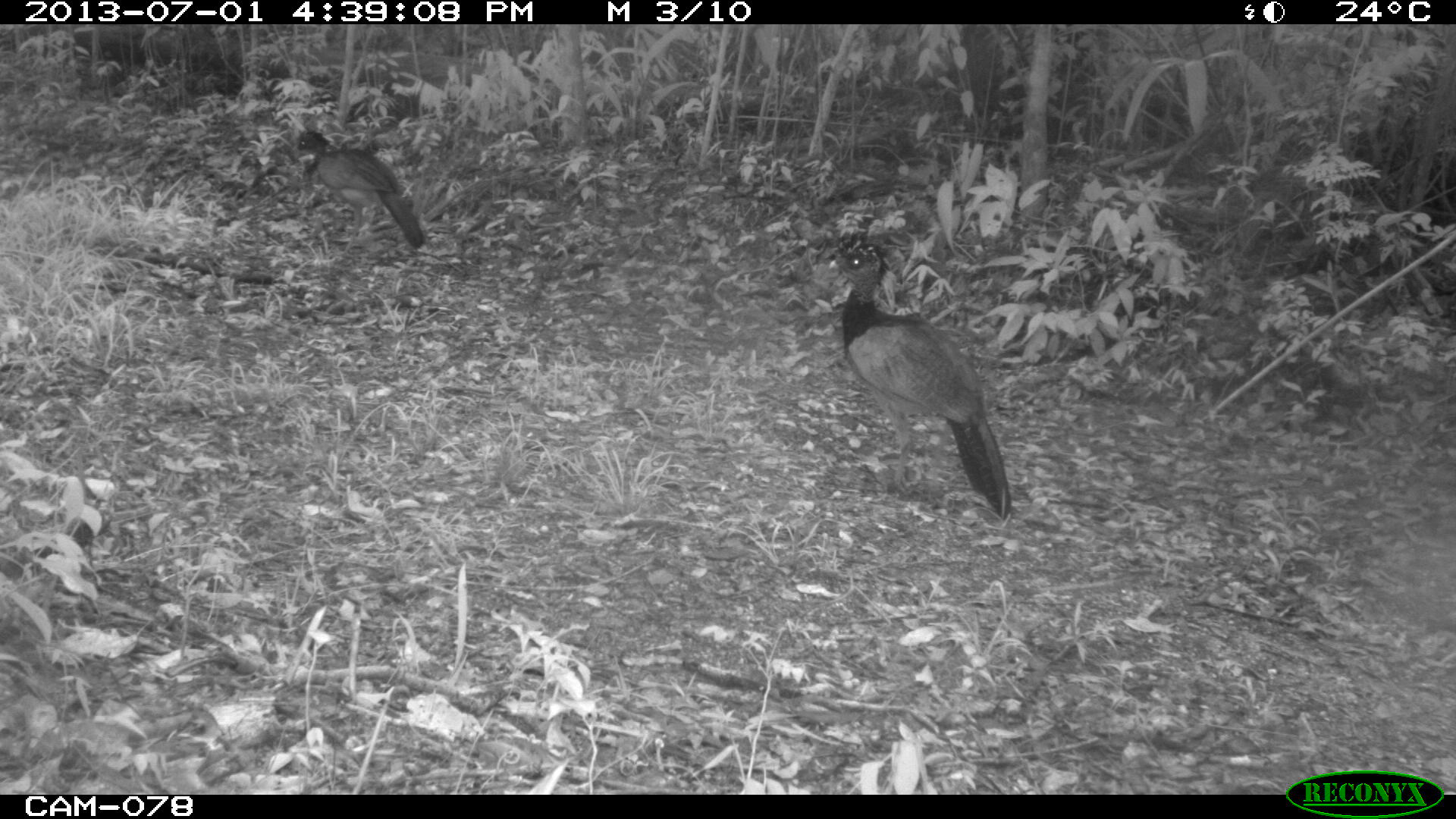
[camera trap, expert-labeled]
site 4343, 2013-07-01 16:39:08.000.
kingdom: Animalia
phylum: Chordata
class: Aves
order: Galliformes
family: Cracidae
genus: Crax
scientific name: Crax rubra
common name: great curassow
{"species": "Crax rubra (great curassow)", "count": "2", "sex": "female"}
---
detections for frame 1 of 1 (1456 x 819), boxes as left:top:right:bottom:
crax rubra: 825:231:1016:526; 290:129:427:252